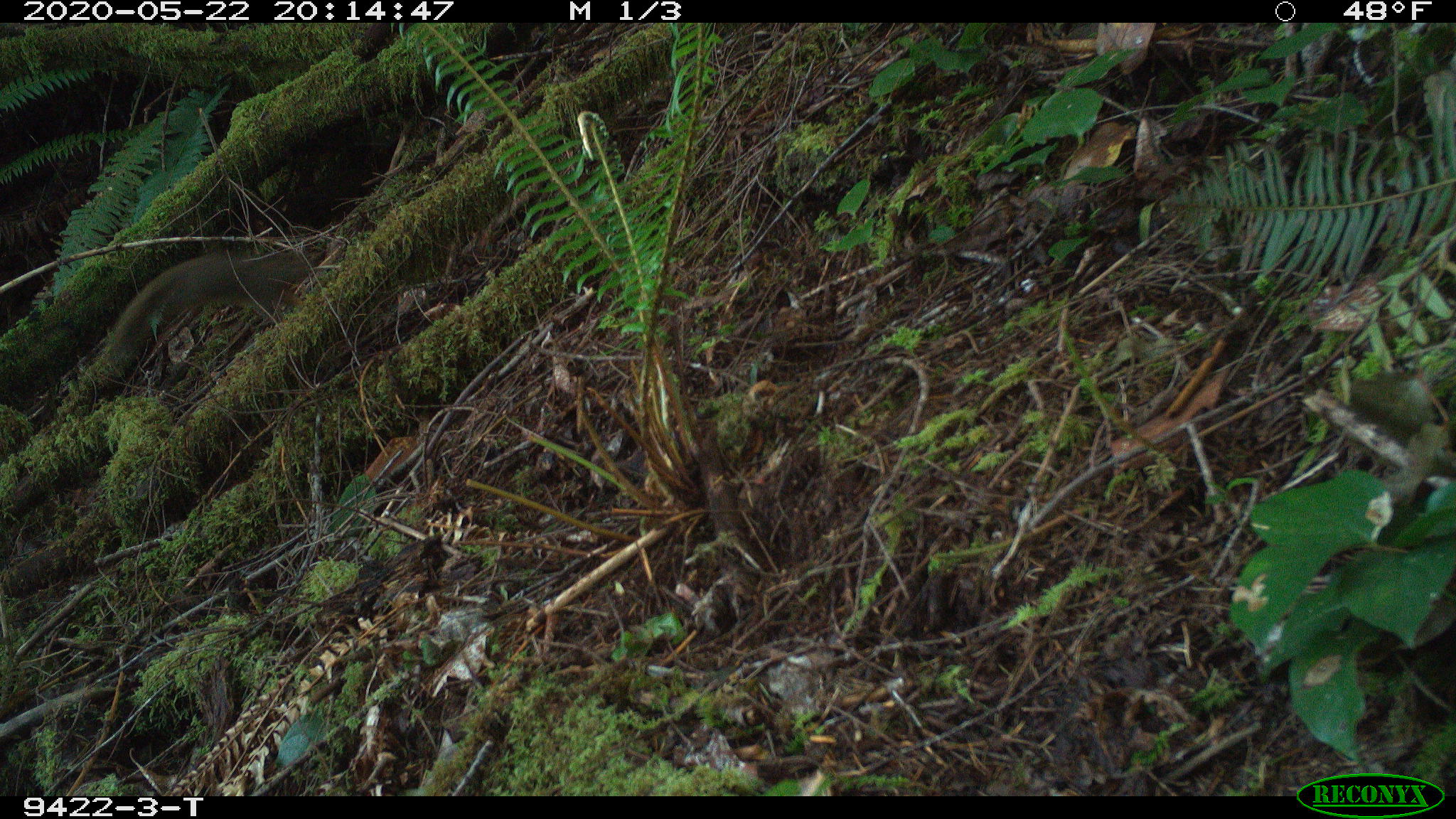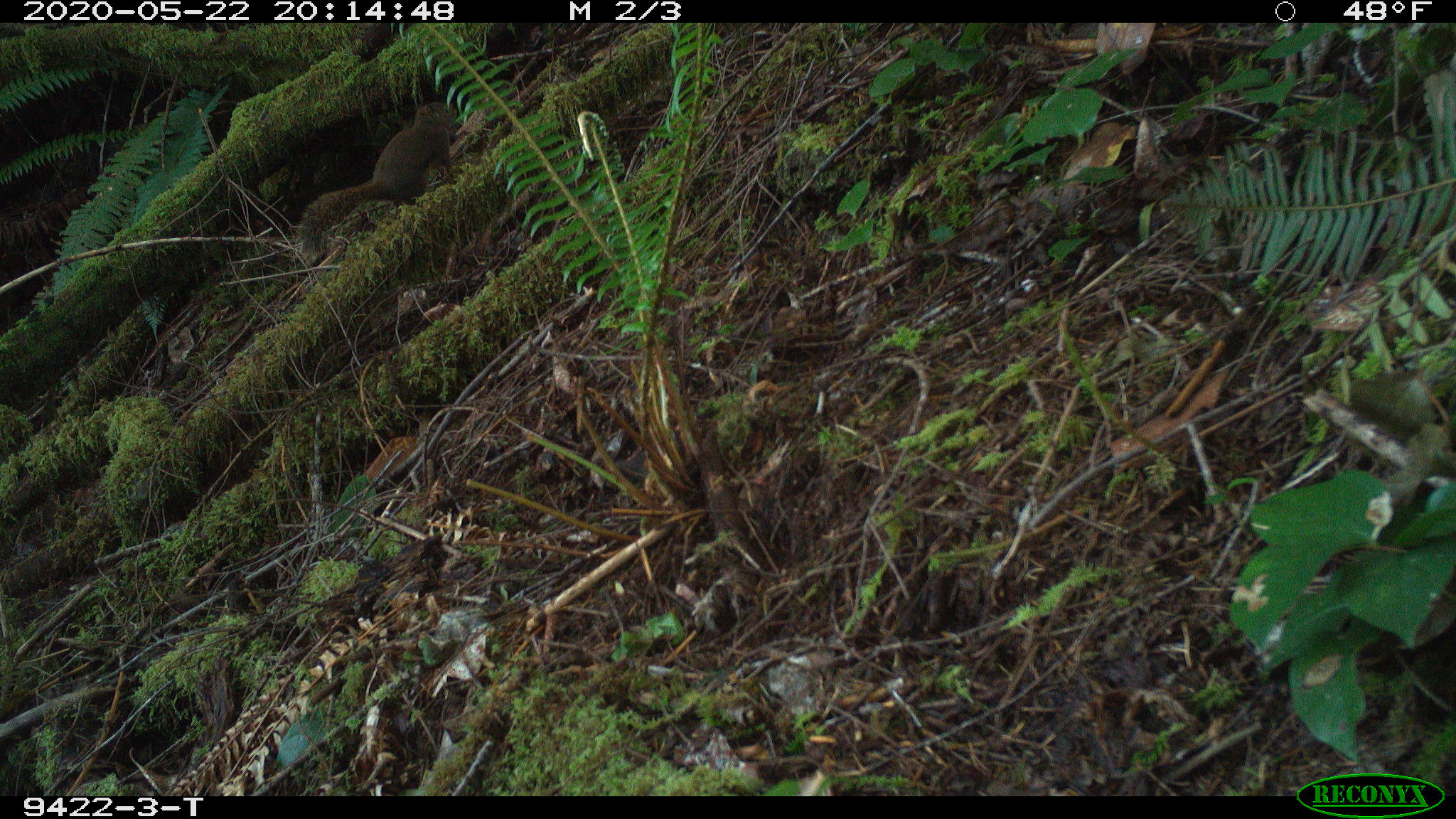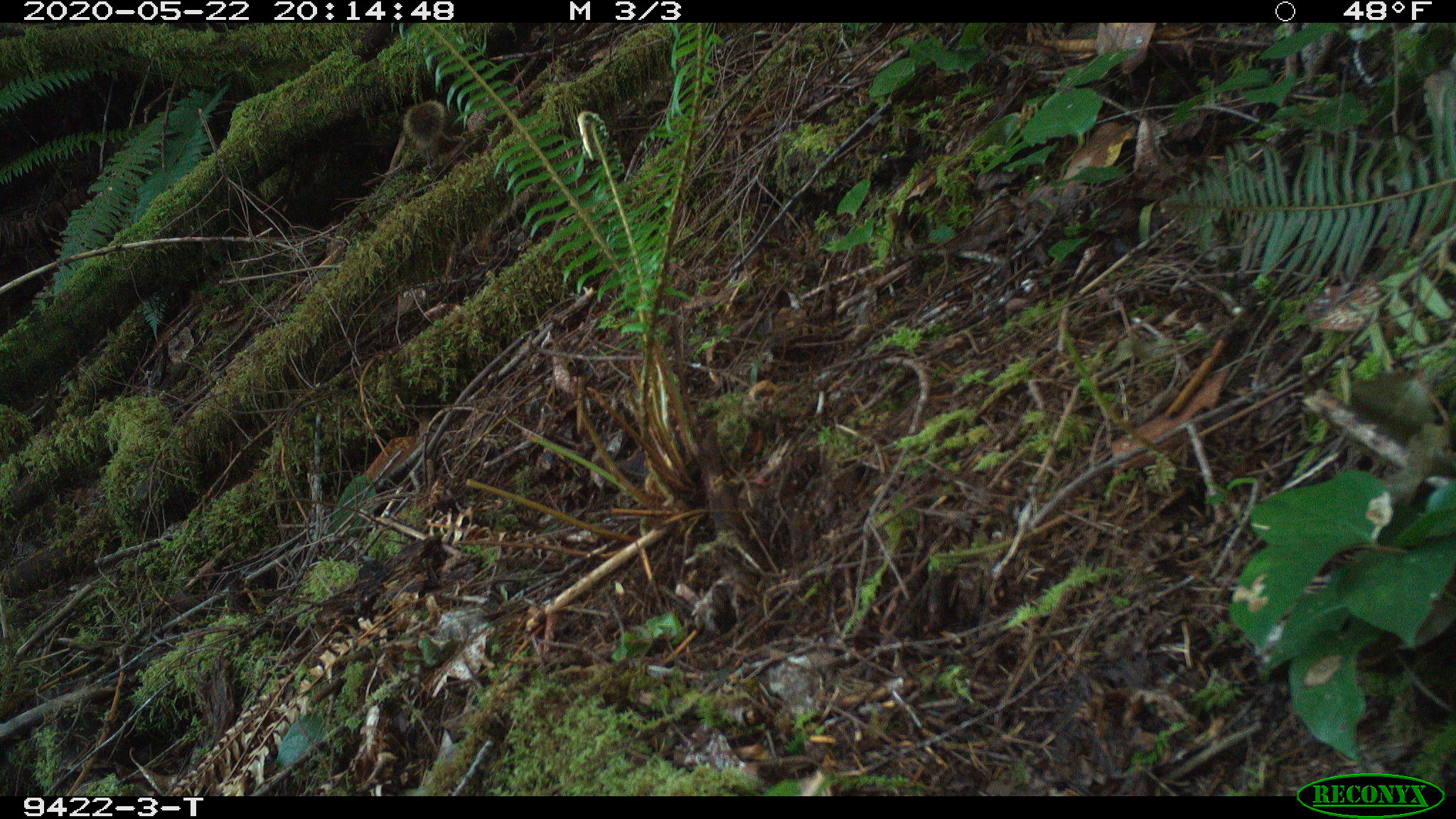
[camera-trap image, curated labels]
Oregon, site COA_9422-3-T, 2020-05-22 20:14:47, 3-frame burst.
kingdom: Animalia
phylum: Chordata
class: Mammalia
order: Rodentia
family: Sciuridae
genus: Tamiasciurus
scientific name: Tamiasciurus douglasii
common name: douglas squirrel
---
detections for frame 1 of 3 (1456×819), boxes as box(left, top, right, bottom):
douglas squirrel: box(94, 255, 299, 369)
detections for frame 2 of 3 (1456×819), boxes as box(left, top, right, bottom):
douglas squirrel: box(291, 99, 461, 252)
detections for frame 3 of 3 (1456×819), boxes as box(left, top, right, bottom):
douglas squirrel: box(400, 85, 467, 152)